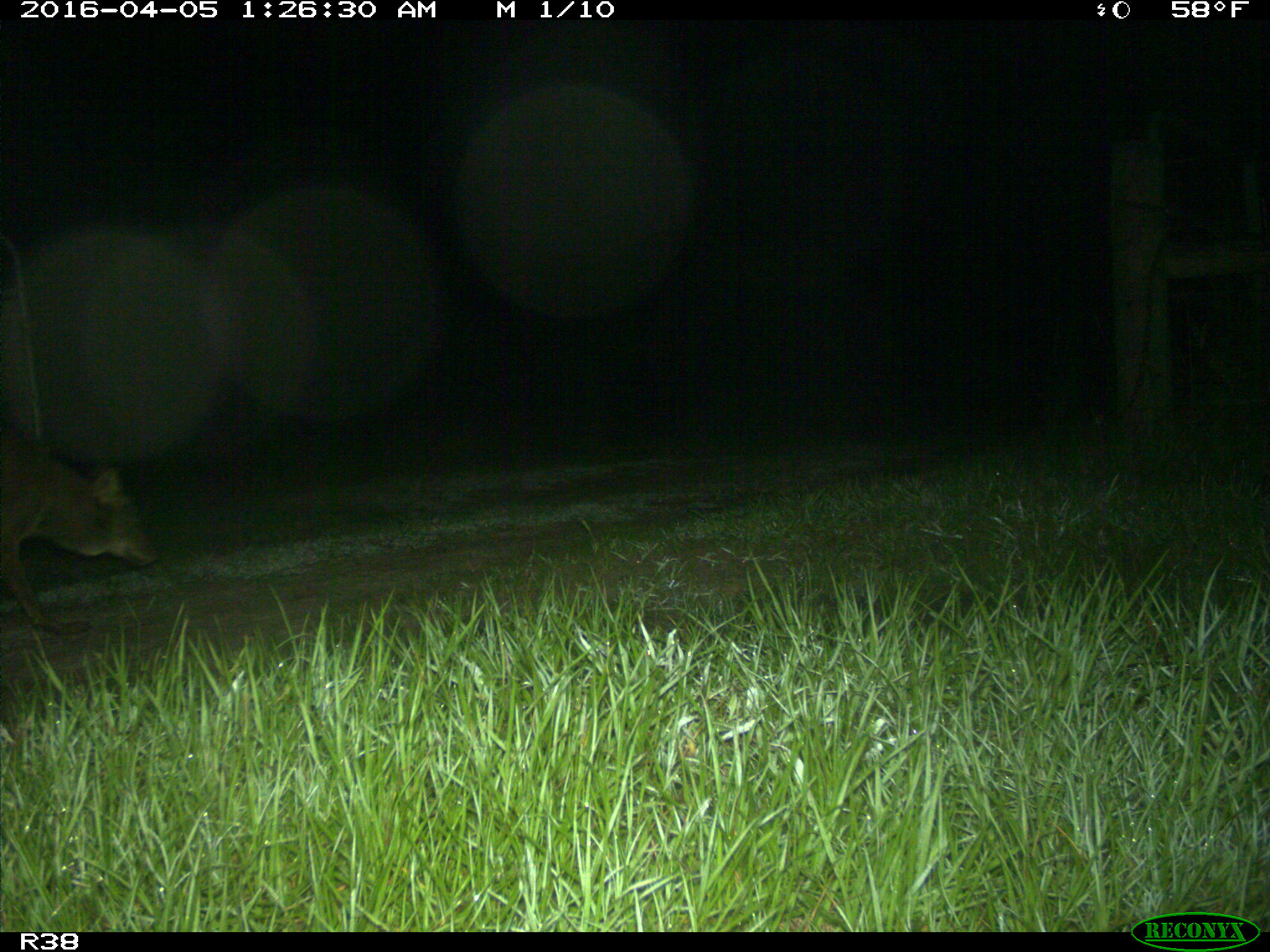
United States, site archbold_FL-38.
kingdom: Animalia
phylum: Chordata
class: Mammalia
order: Carnivora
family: Canidae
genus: Canis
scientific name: Canis latrans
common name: coyote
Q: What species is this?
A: Canis latrans (coyote).